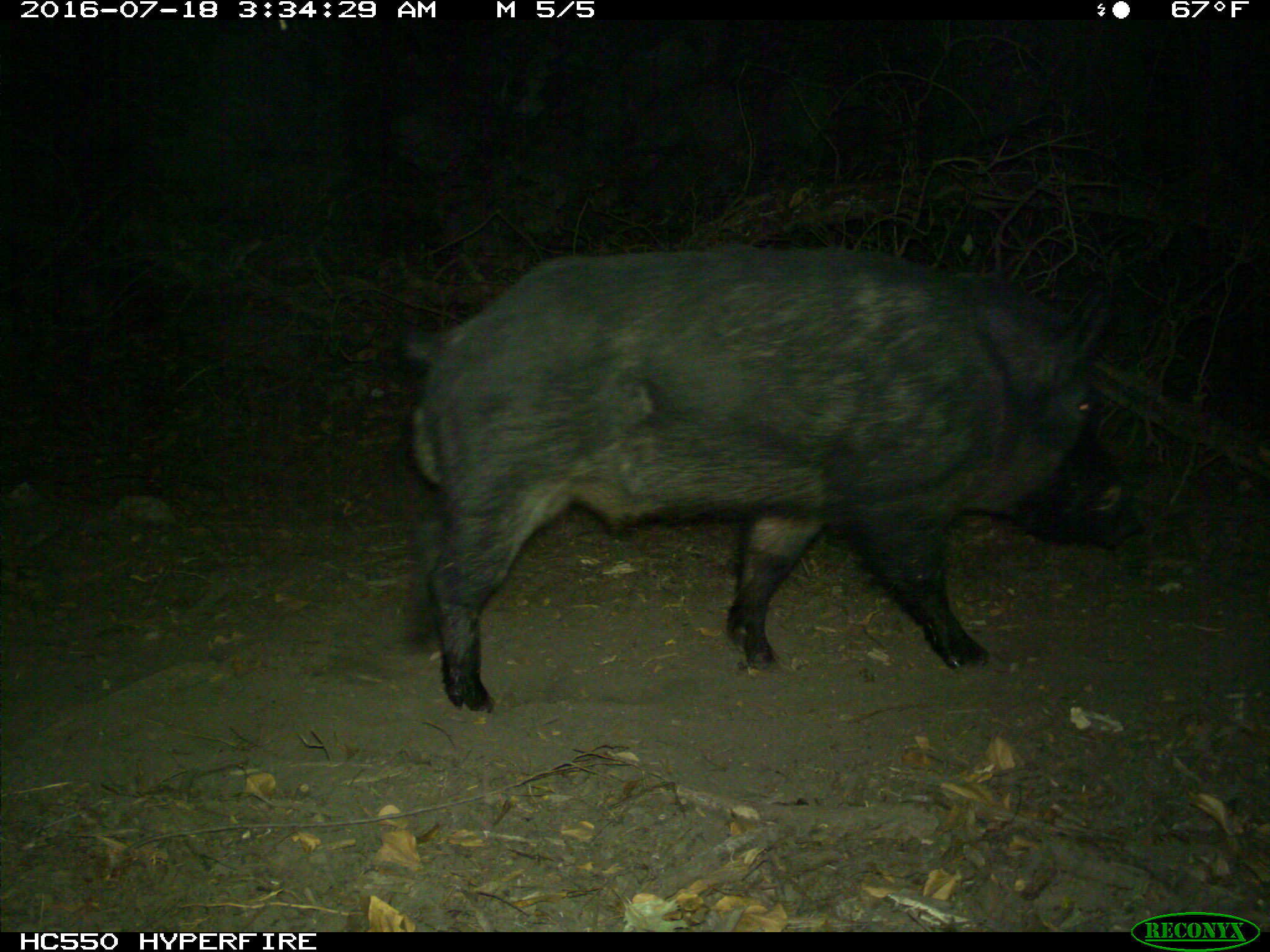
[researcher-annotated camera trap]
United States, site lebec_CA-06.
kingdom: Animalia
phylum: Chordata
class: Mammalia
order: Artiodactyla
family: Suidae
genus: Sus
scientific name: Sus scrofa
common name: wild boar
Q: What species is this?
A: Sus scrofa (wild boar).